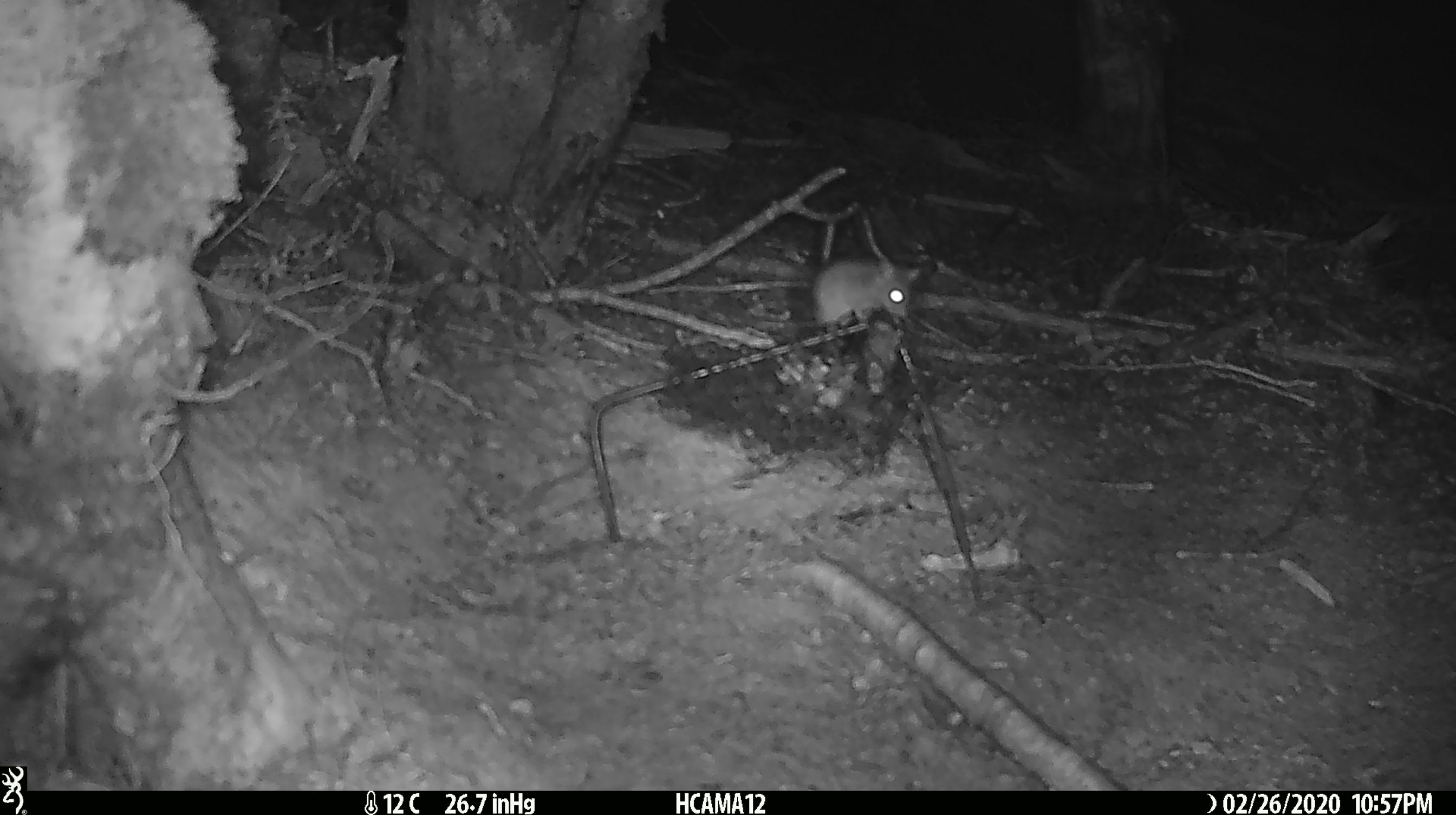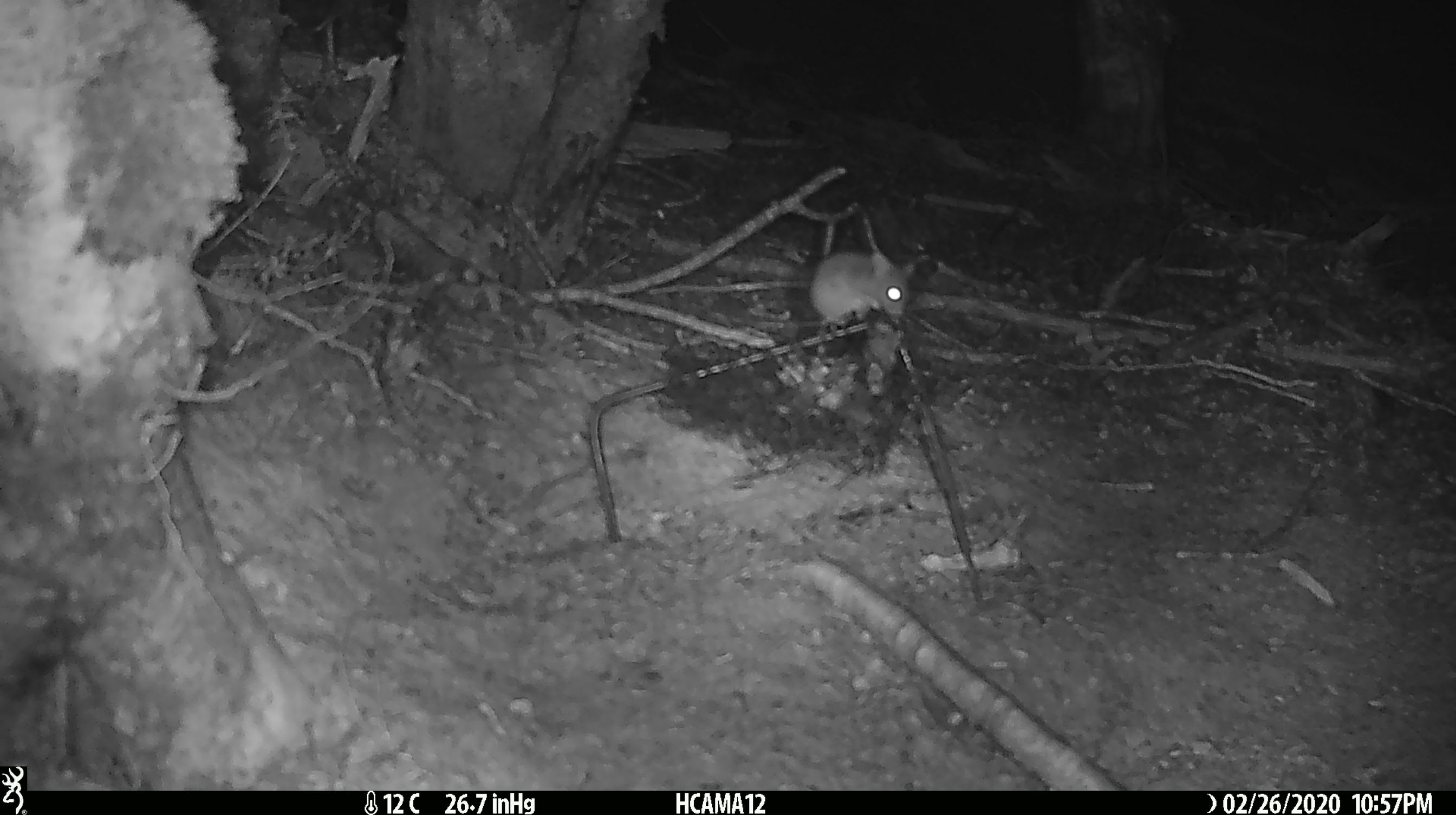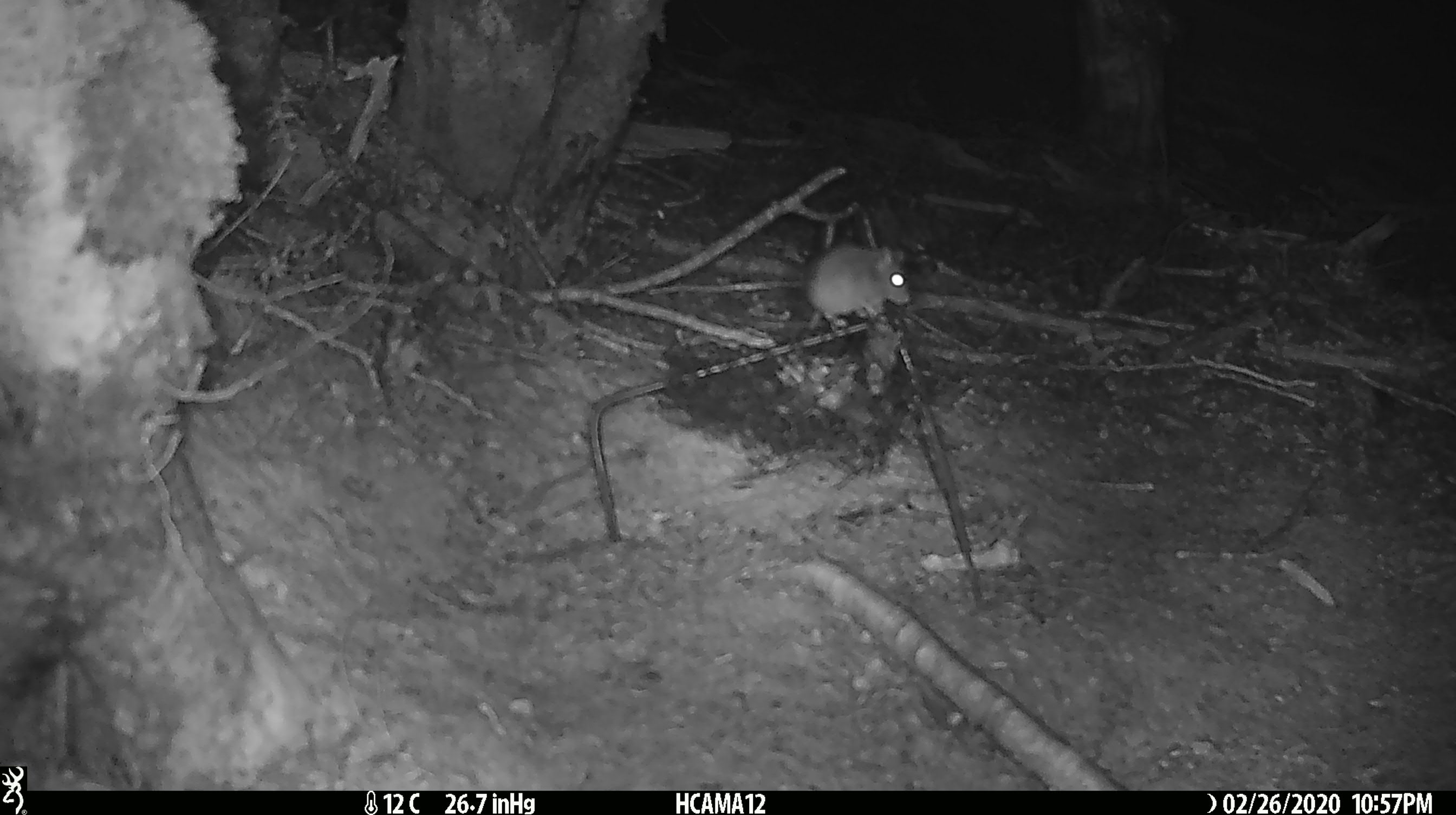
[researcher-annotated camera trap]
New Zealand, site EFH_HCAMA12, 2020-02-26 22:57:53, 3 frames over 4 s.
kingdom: Animalia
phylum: Chordata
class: Mammalia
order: Rodentia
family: Muridae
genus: Mus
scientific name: Mus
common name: mouse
Mouse (Mus).